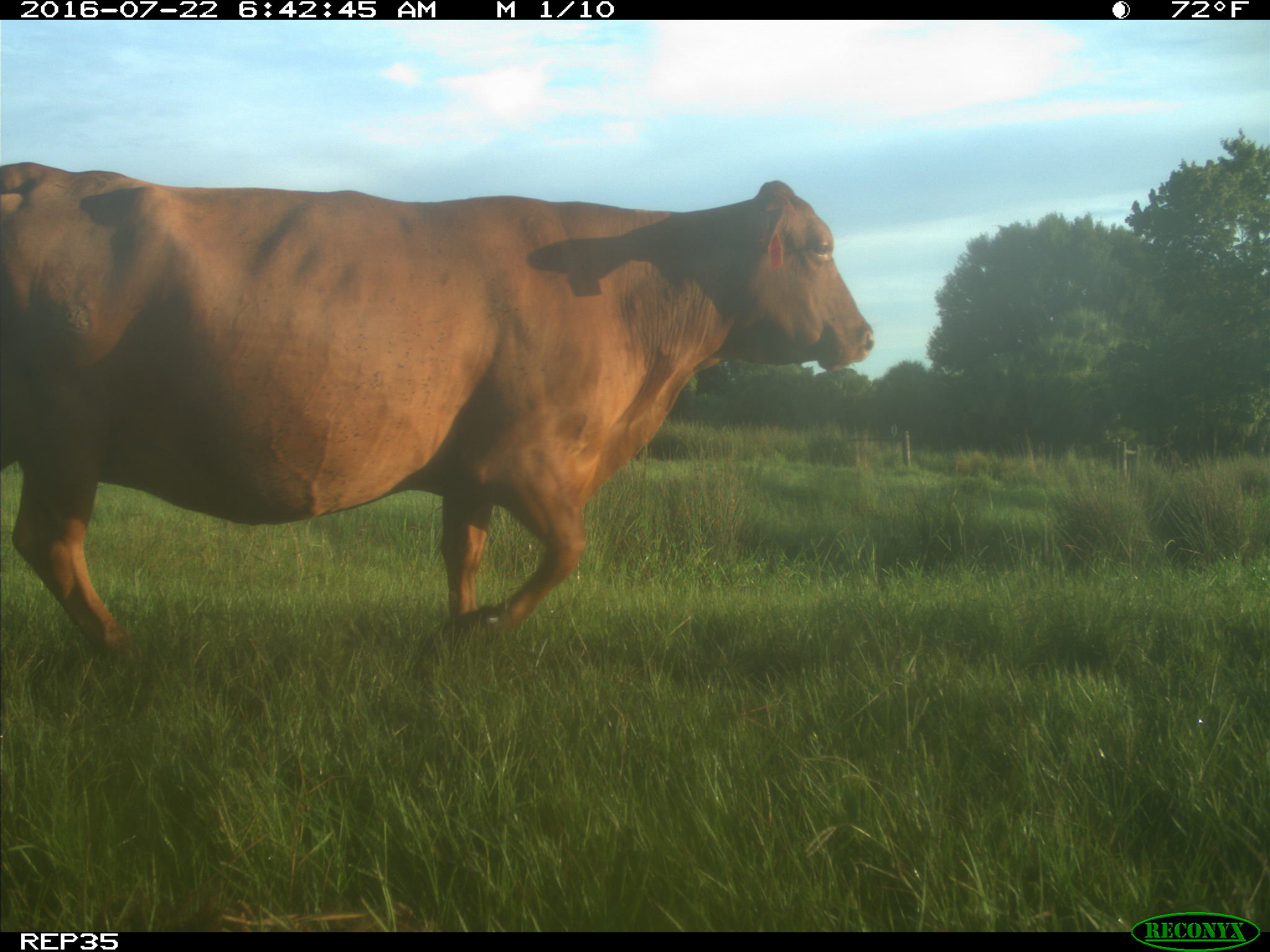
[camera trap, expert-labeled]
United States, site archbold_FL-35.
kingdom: Animalia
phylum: Chordata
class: Mammalia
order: Artiodactyla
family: Bovidae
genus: Bos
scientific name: Bos taurus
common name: domestic cow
Bos taurus (domestic cow).